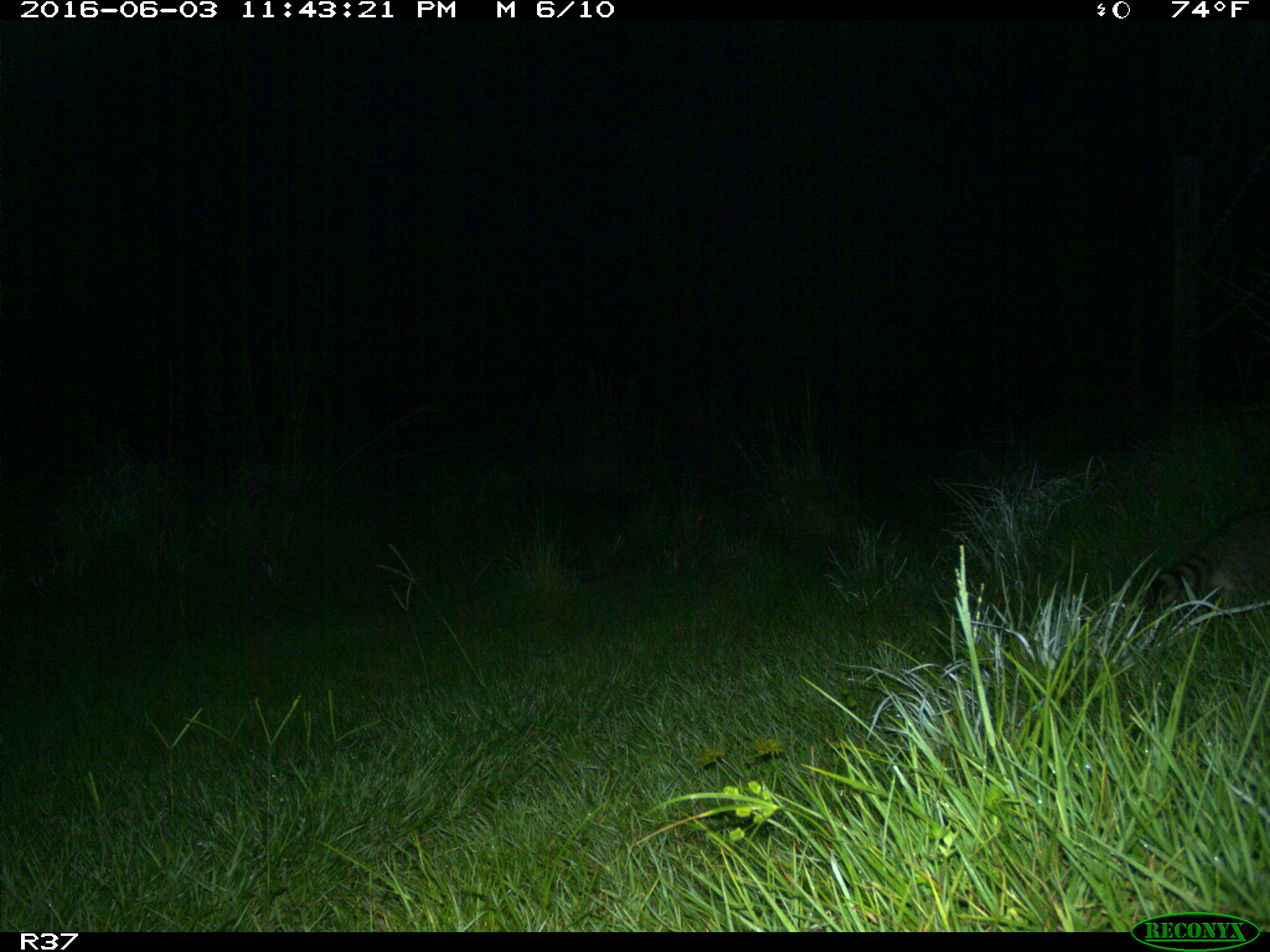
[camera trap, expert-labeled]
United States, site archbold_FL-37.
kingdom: Animalia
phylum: Chordata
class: Mammalia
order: Carnivora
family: Procyonidae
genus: Procyon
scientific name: Procyon lotor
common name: common raccoon